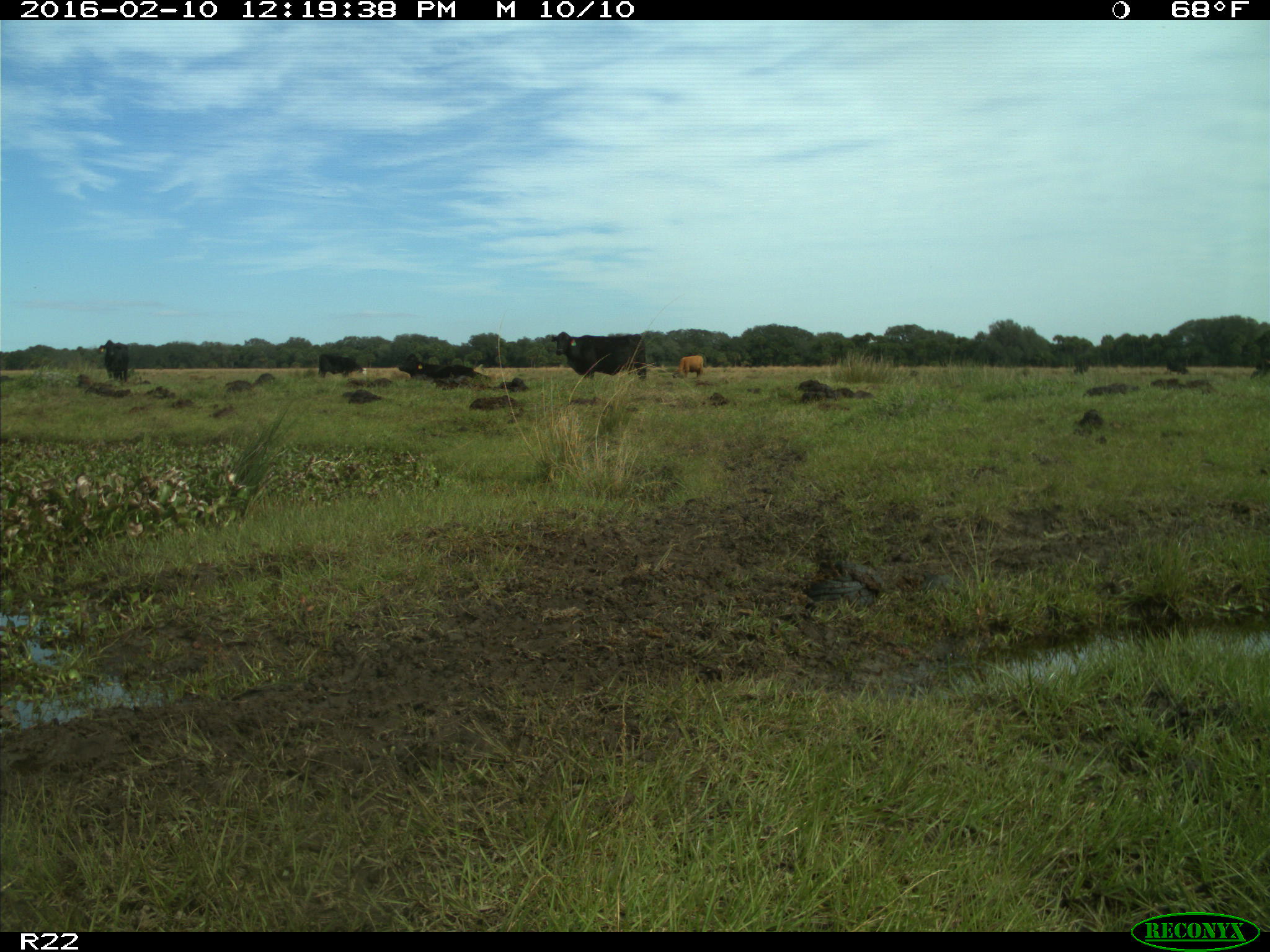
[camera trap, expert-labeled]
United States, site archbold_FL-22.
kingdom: Animalia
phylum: Chordata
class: Mammalia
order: Artiodactyla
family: Bovidae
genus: Bos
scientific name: Bos taurus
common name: domestic cow